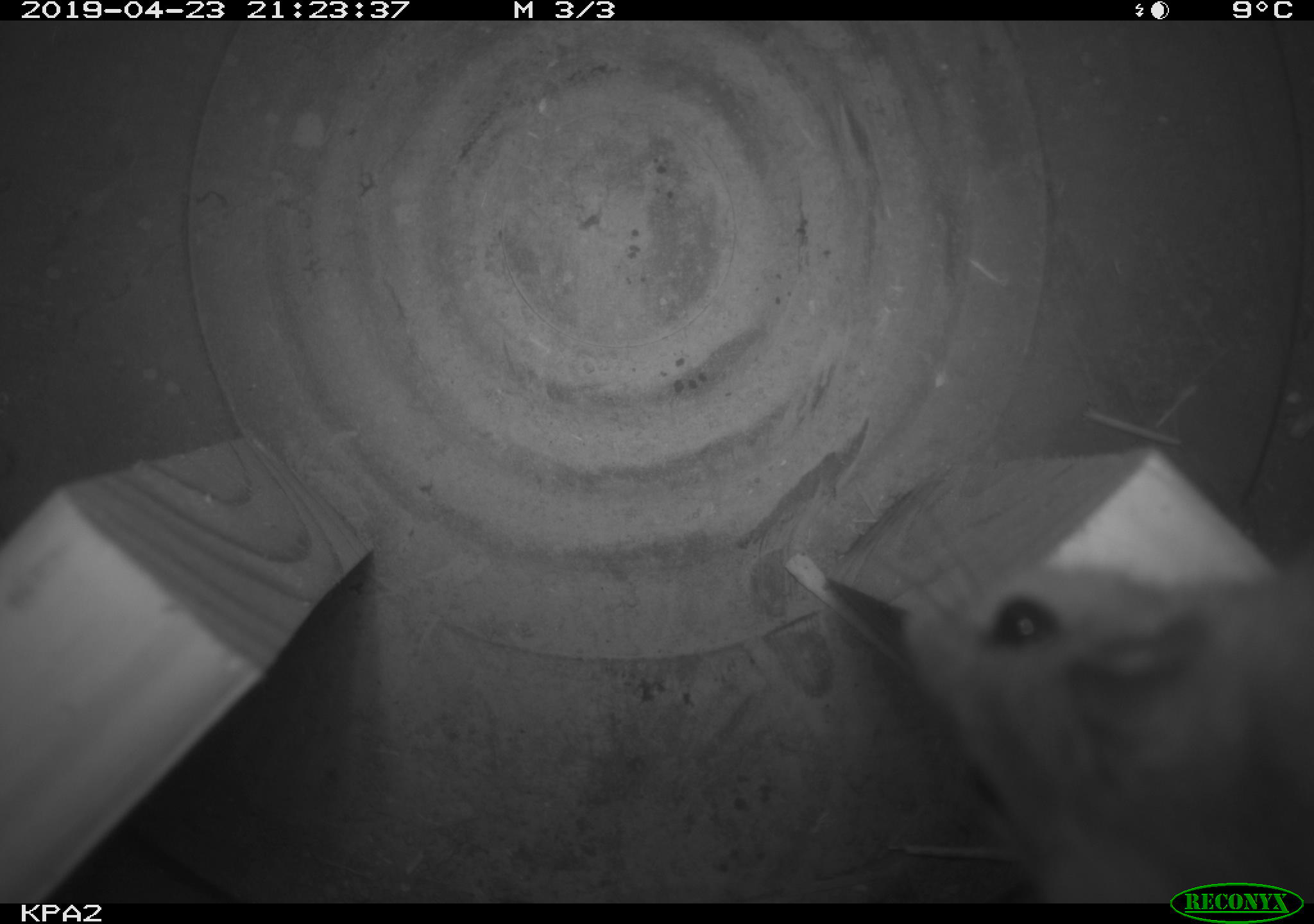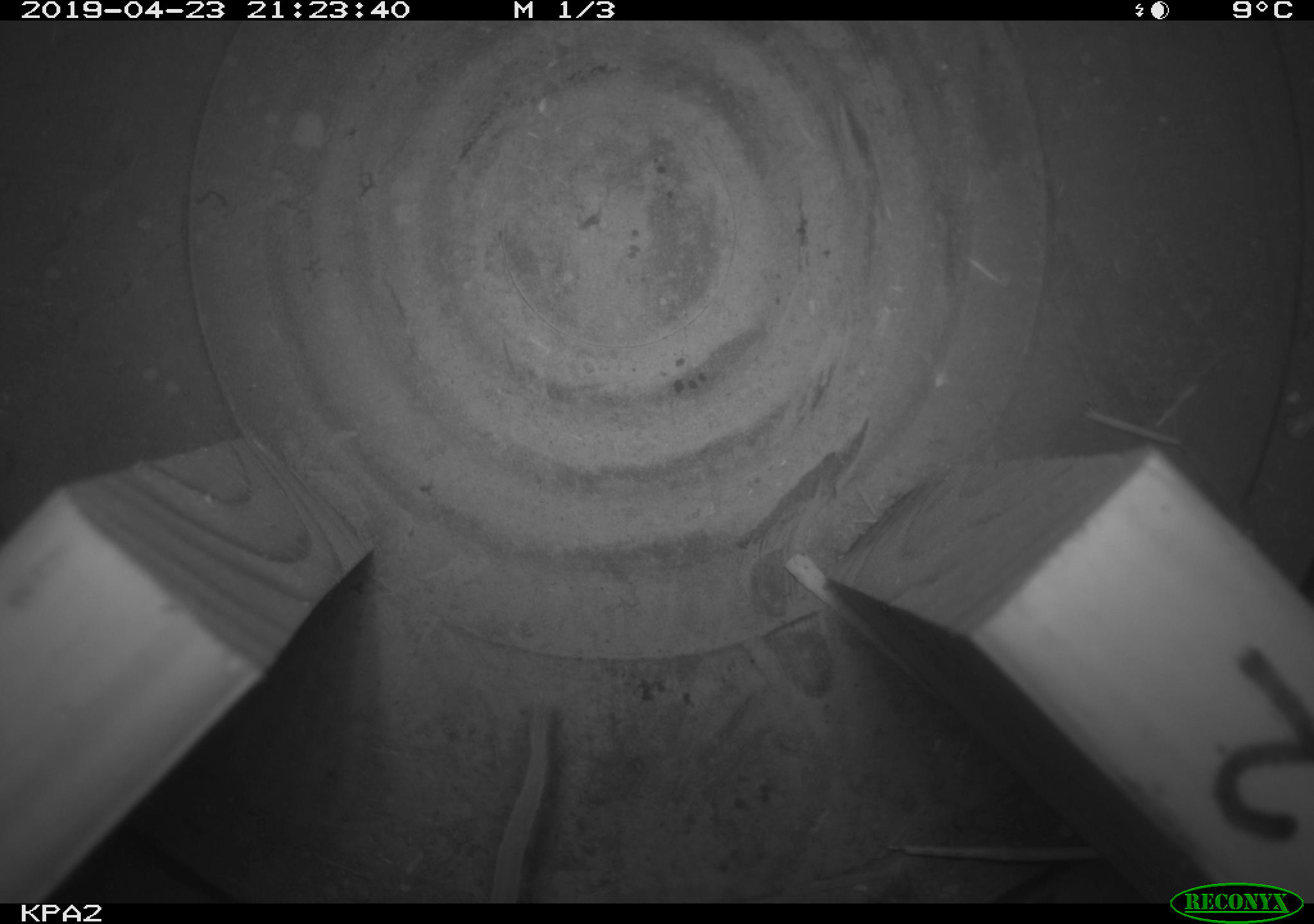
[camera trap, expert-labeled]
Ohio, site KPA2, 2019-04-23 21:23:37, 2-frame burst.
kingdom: Animalia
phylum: Chordata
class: Mammalia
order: Rodentia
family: Cricetidae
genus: Peromyscus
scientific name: Peromyscus leucopus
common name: white-footed mouse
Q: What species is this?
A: White-footed mouse (Peromyscus leucopus).